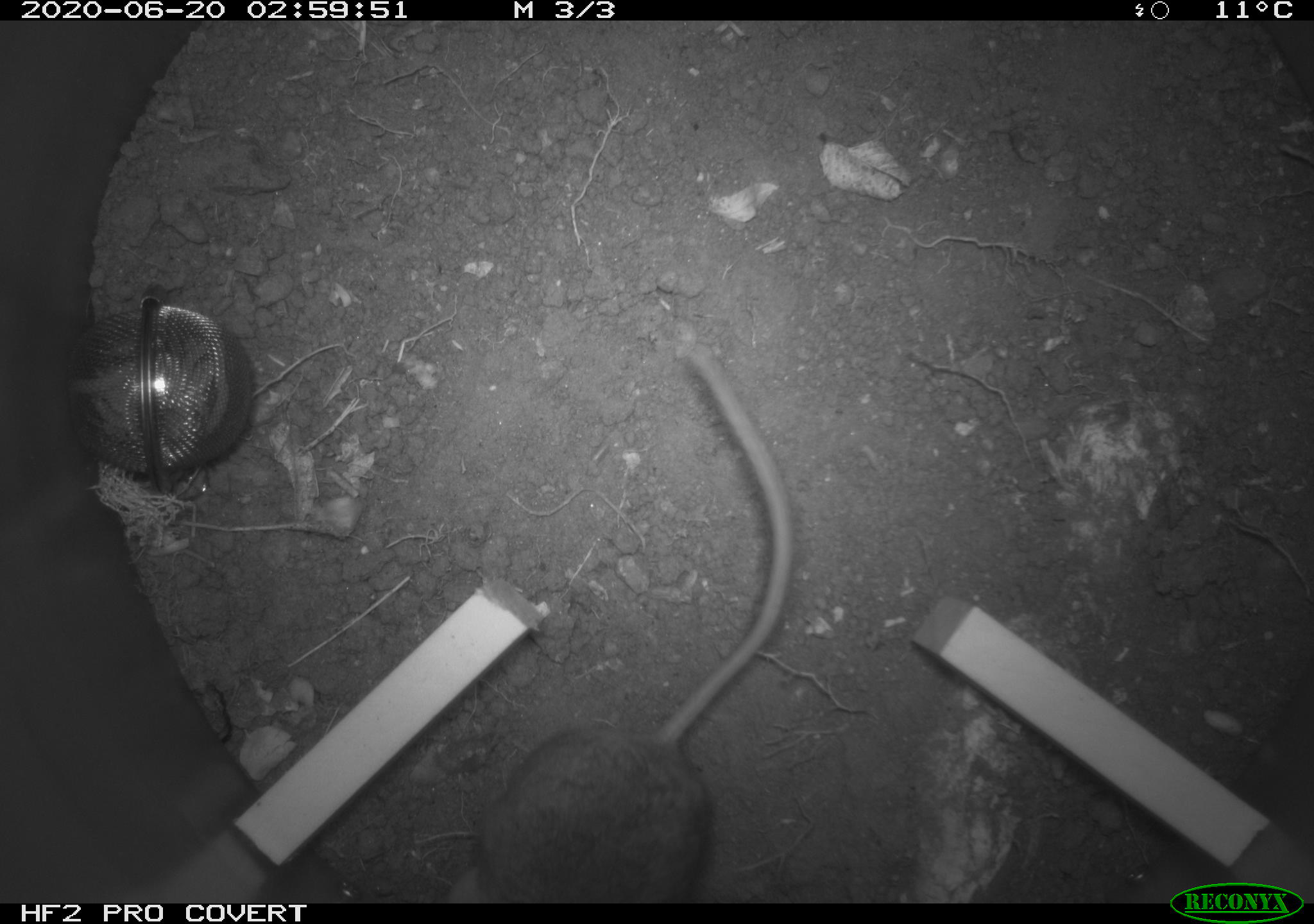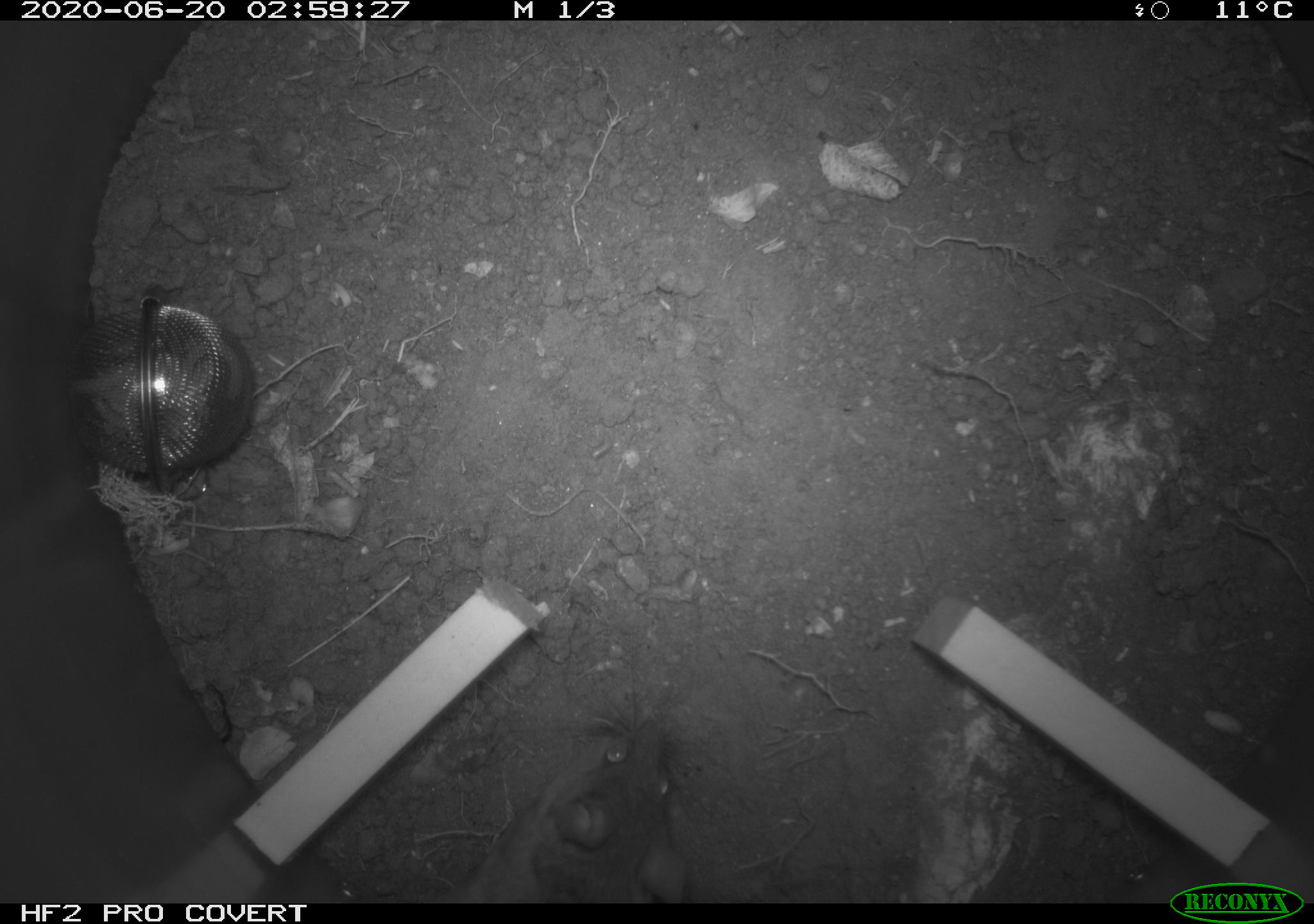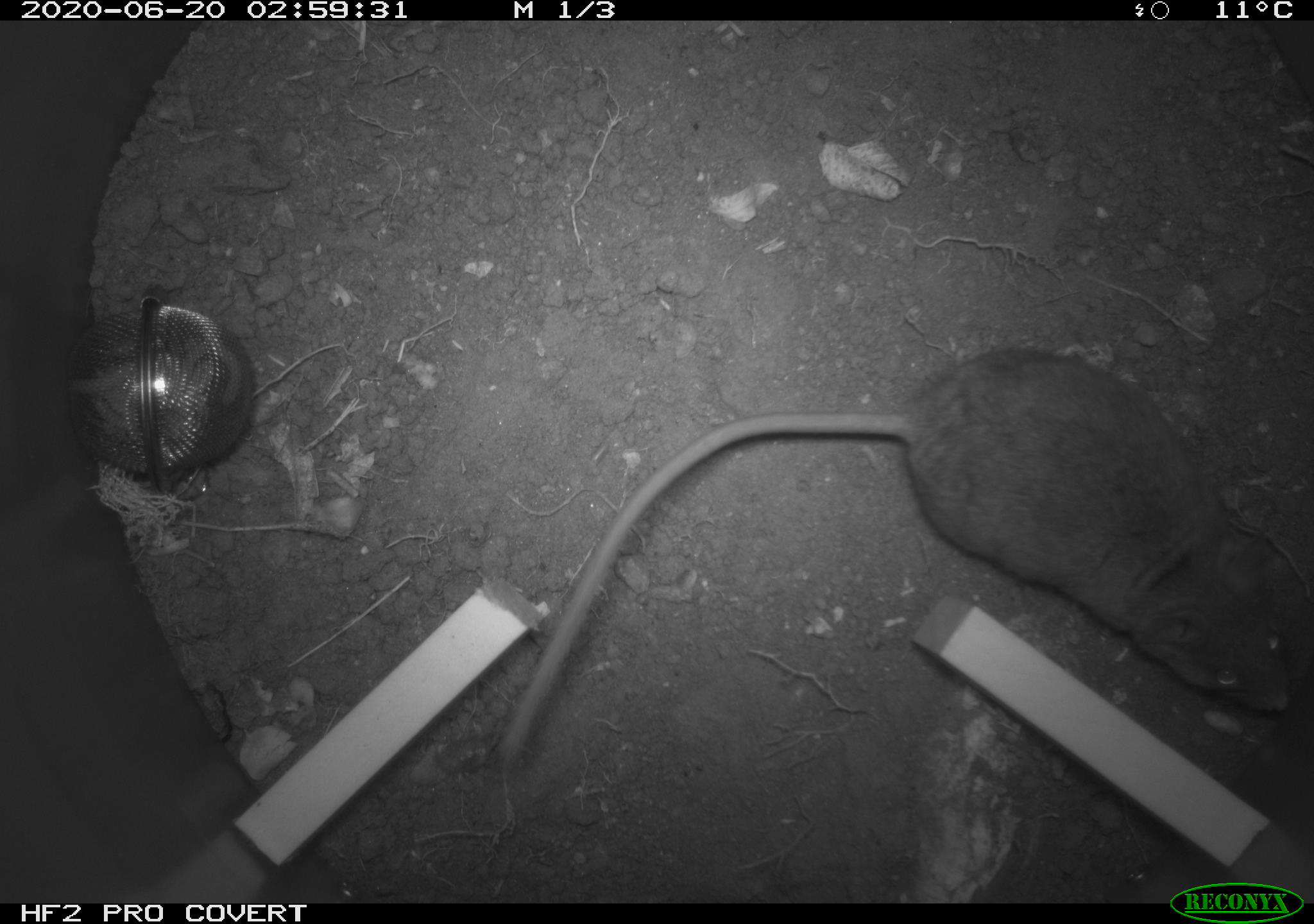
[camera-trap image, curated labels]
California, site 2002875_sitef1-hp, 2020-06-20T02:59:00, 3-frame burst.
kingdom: Animalia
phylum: Chordata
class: Mammalia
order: Rodentia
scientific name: Rodentia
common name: mouse species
Mouse species (Rodentia).